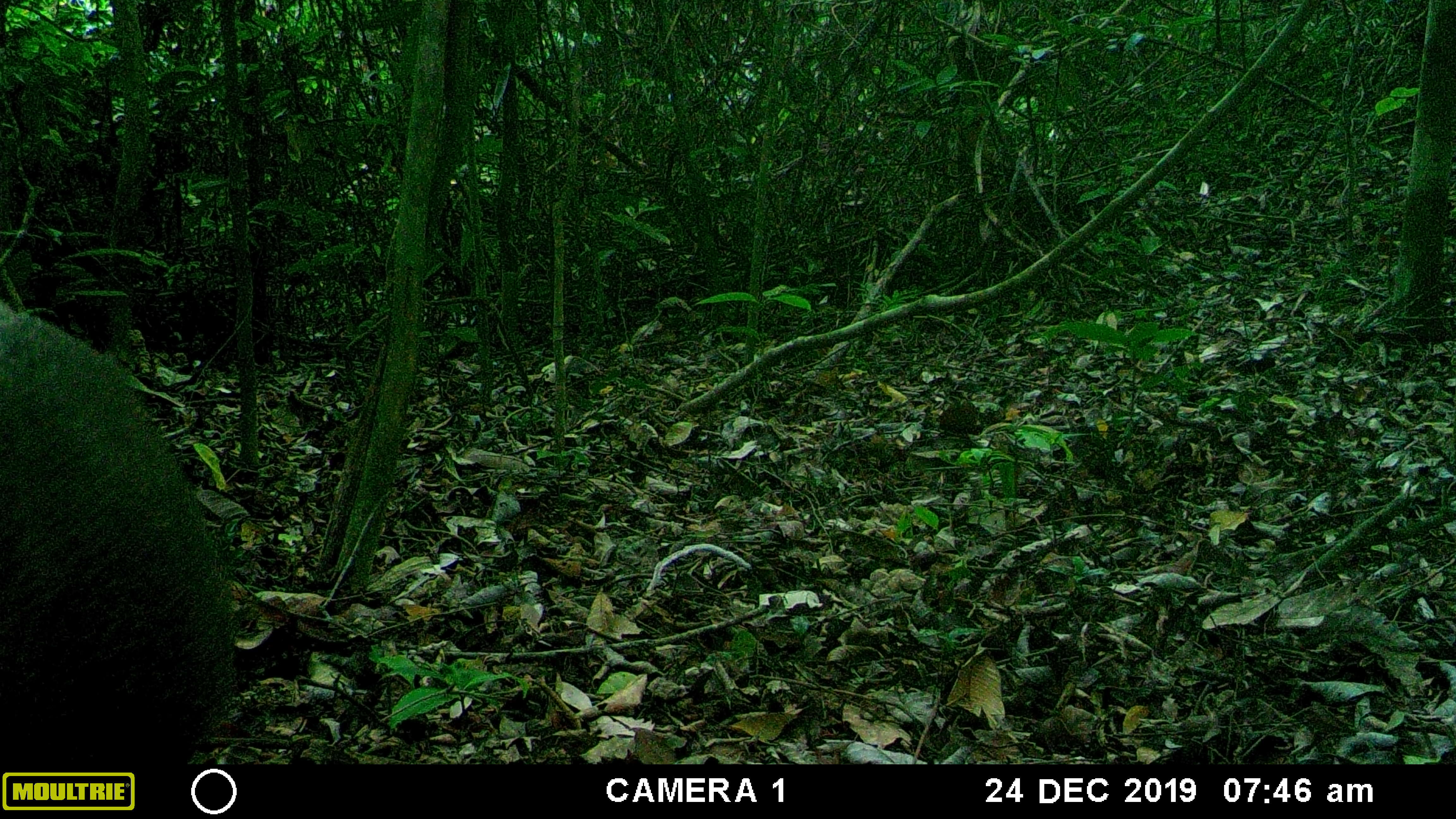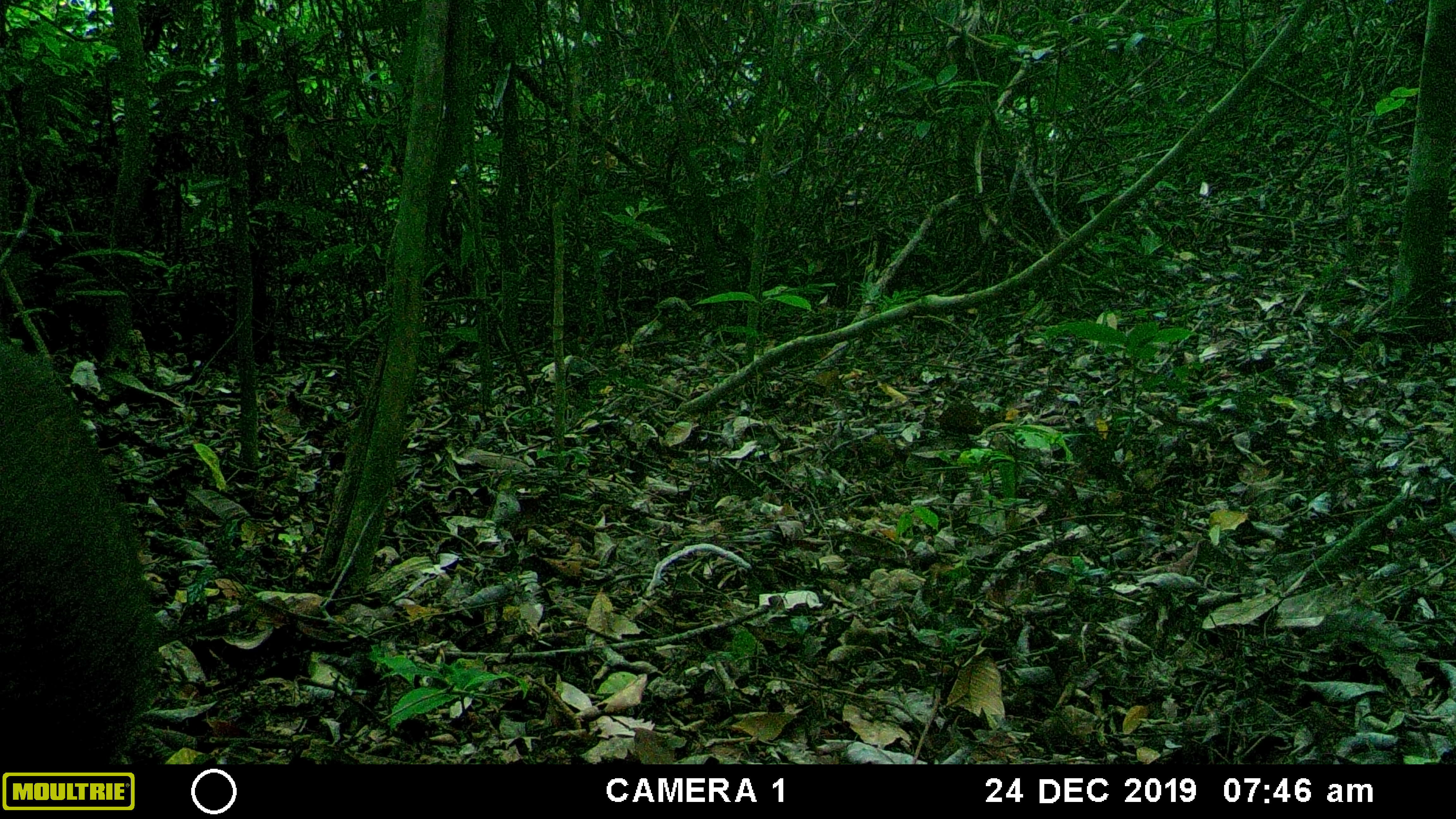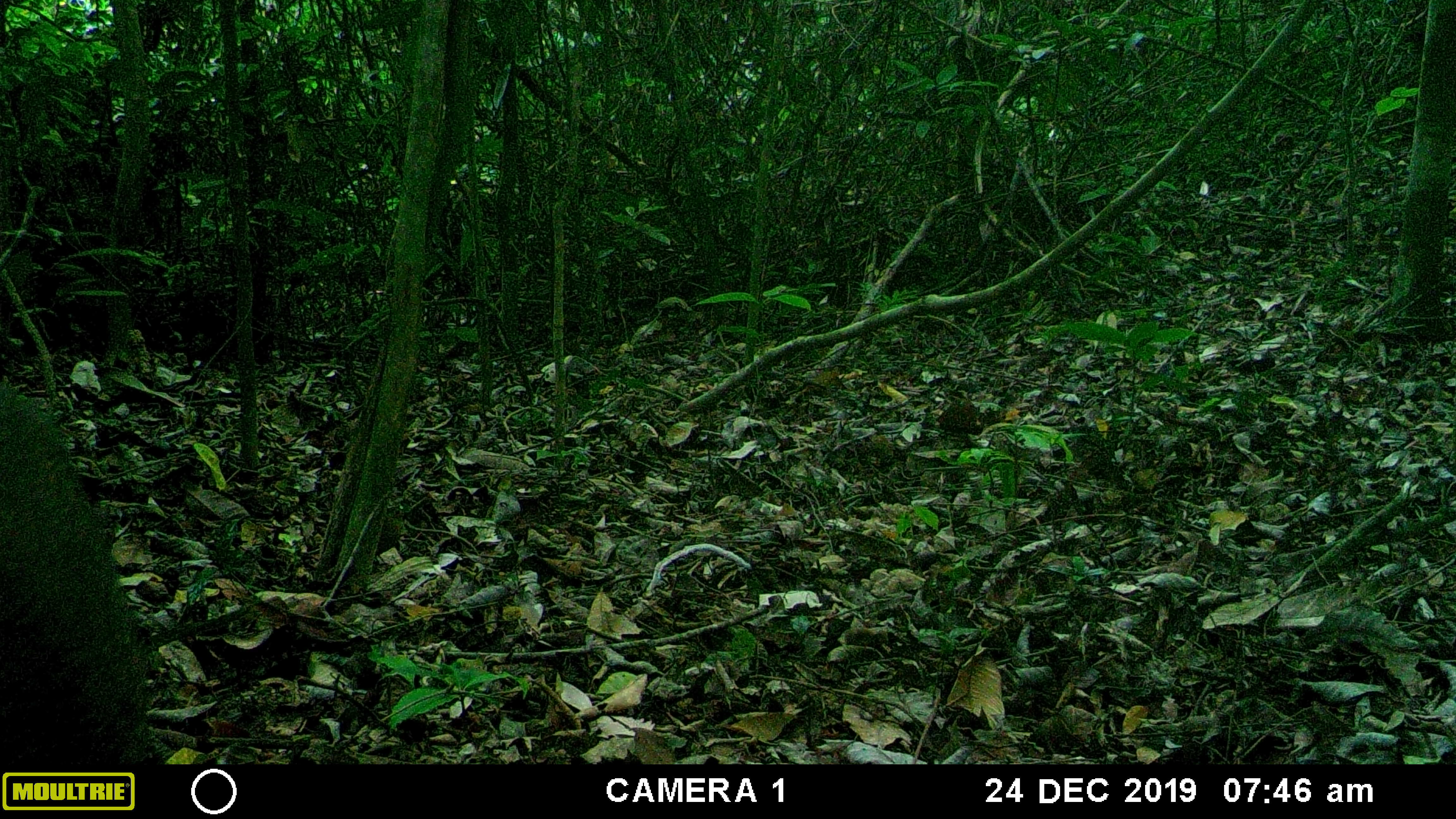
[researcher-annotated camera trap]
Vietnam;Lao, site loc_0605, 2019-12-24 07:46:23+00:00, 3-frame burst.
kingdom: Animalia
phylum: Chordata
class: Mammalia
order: Artiodactyla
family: Suidae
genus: Sus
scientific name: Sus scrofa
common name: eurasian wild pig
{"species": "eurasian wild pig (Sus scrofa)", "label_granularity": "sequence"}